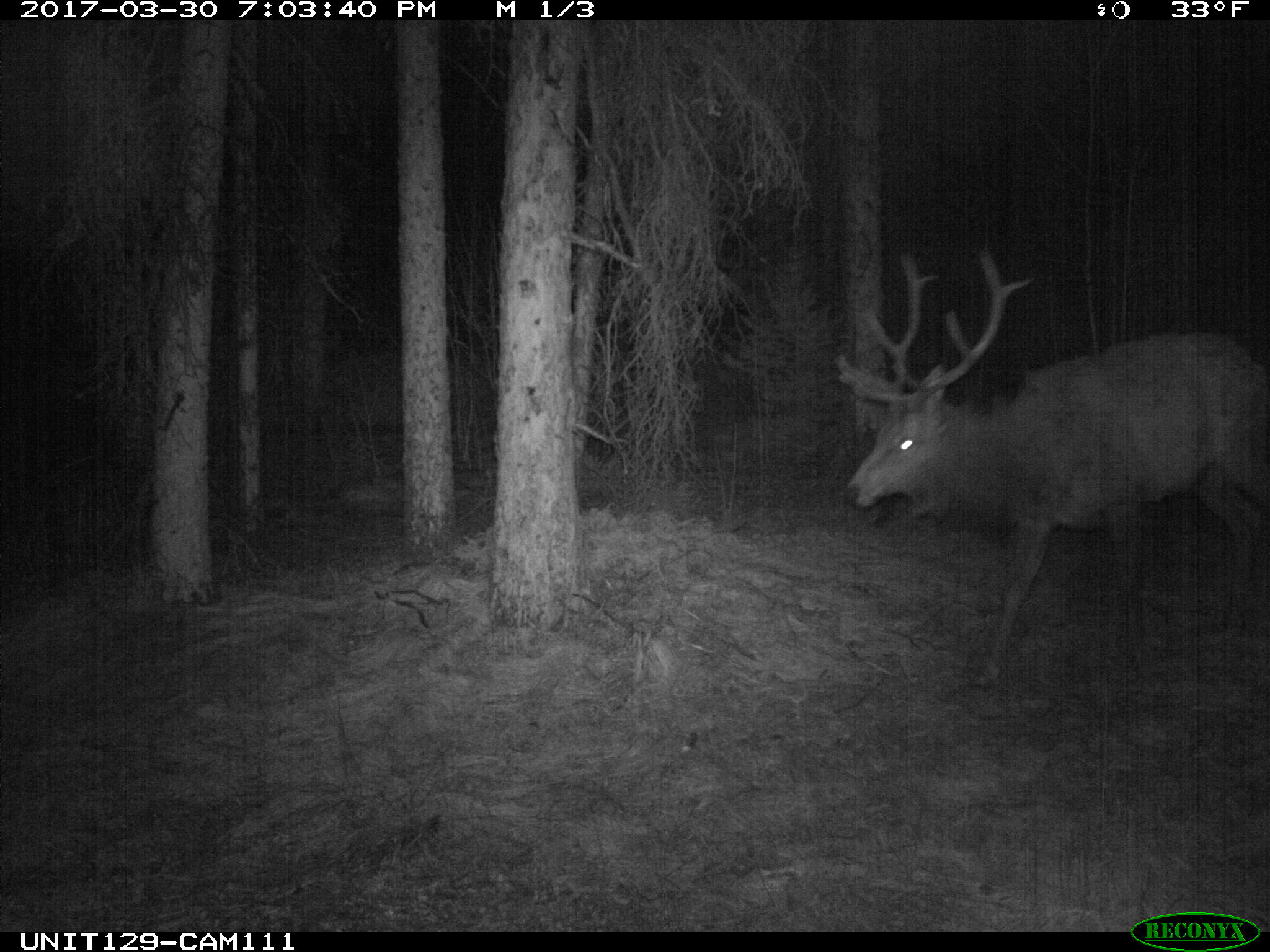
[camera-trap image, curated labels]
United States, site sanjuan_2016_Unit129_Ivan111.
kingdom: Animalia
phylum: Chordata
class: Mammalia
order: Artiodactyla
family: Cervidae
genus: Cervus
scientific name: Cervus elaphus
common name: red deer